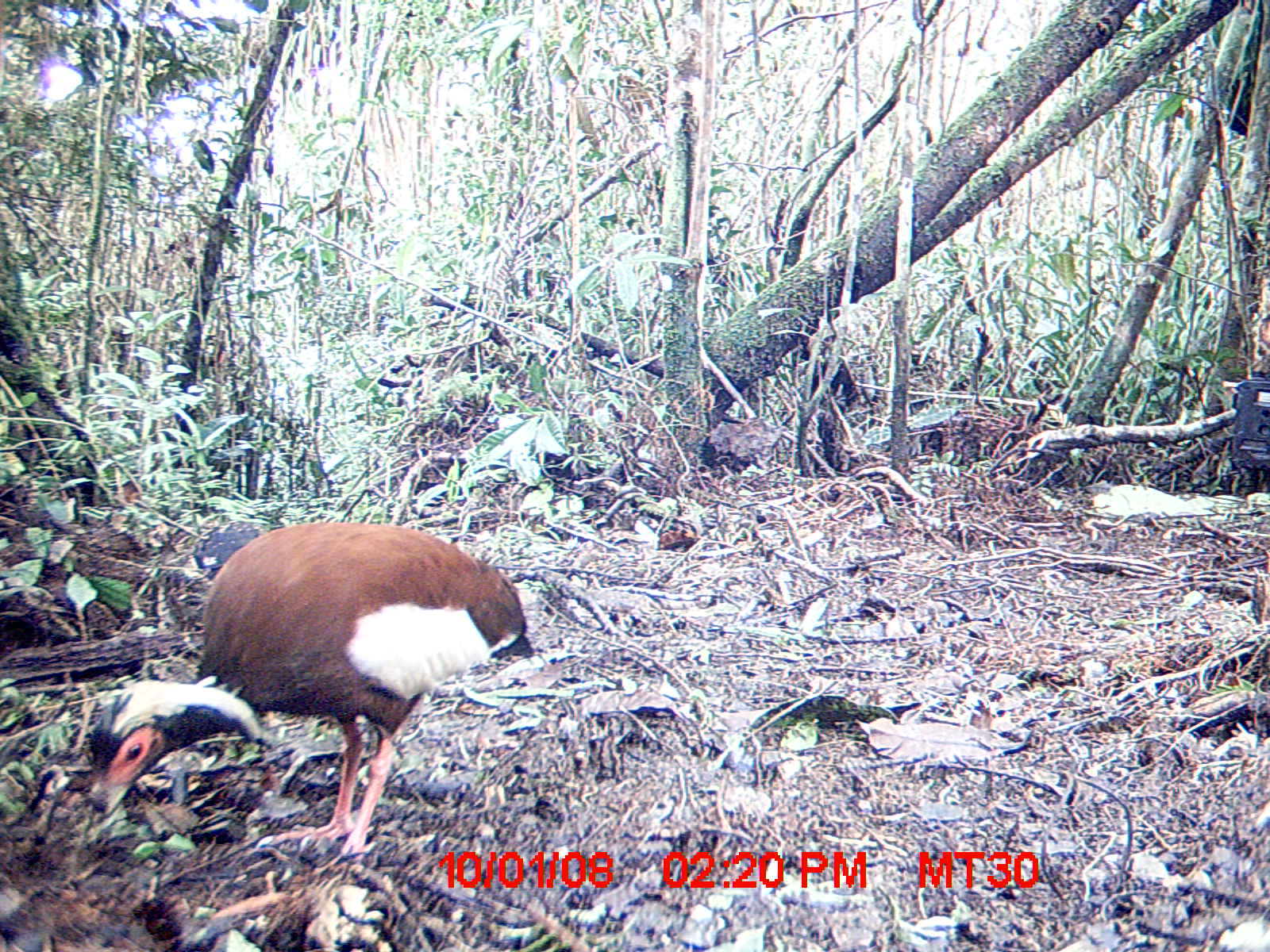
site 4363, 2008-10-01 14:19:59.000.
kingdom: Animalia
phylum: Chordata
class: Aves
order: Pelecaniformes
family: Threskiornithidae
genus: Lophotibis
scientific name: Lophotibis cristata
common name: madagascan ibis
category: lophotibis cristataa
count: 2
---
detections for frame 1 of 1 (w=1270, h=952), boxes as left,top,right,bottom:
lophotibis cristataa: 80,521,535,857